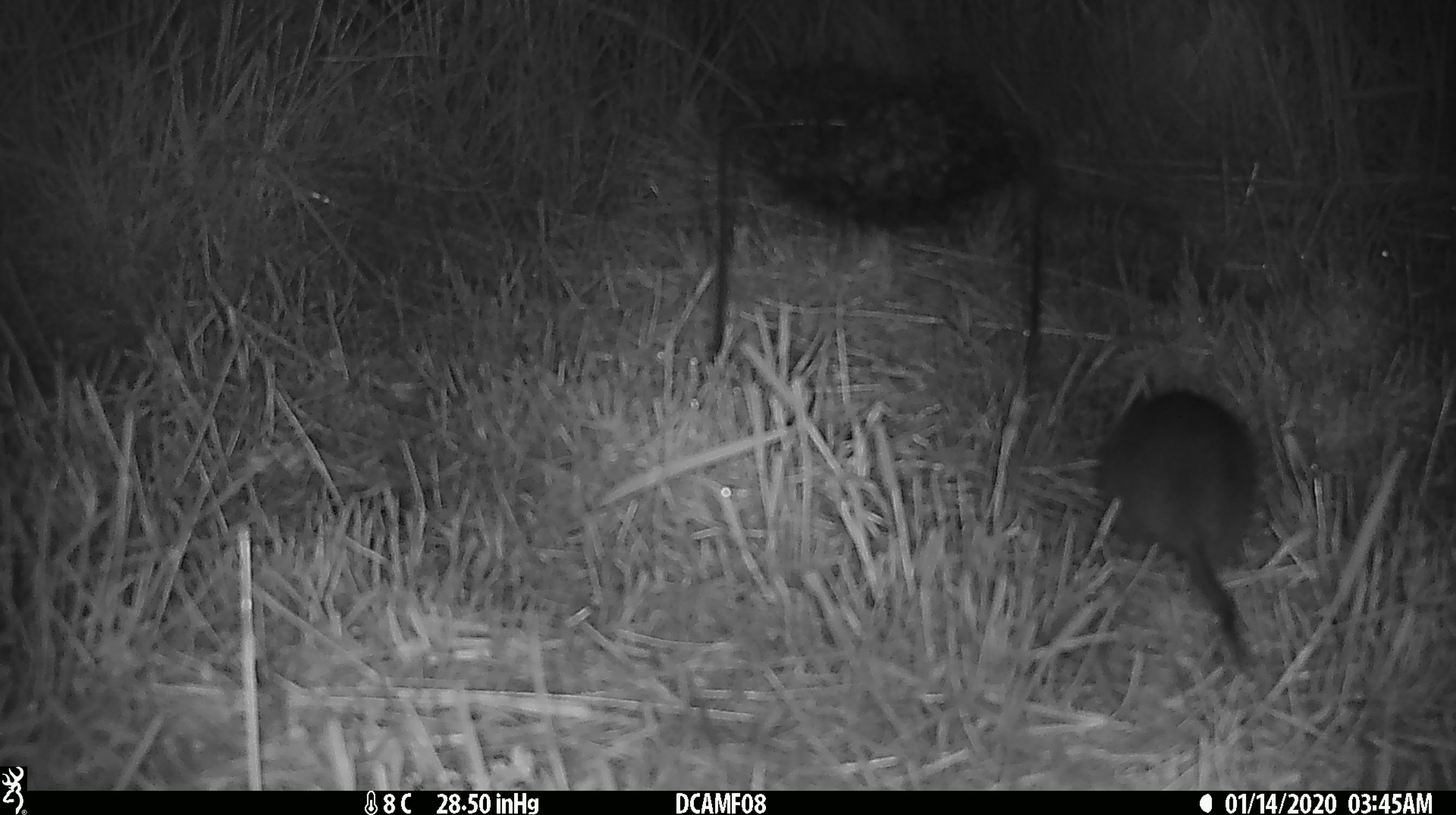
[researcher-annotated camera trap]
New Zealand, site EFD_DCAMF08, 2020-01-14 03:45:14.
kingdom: Animalia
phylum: Chordata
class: Mammalia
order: Rodentia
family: Muridae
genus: Rattus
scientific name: Rattus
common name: rat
Rat (Rattus).